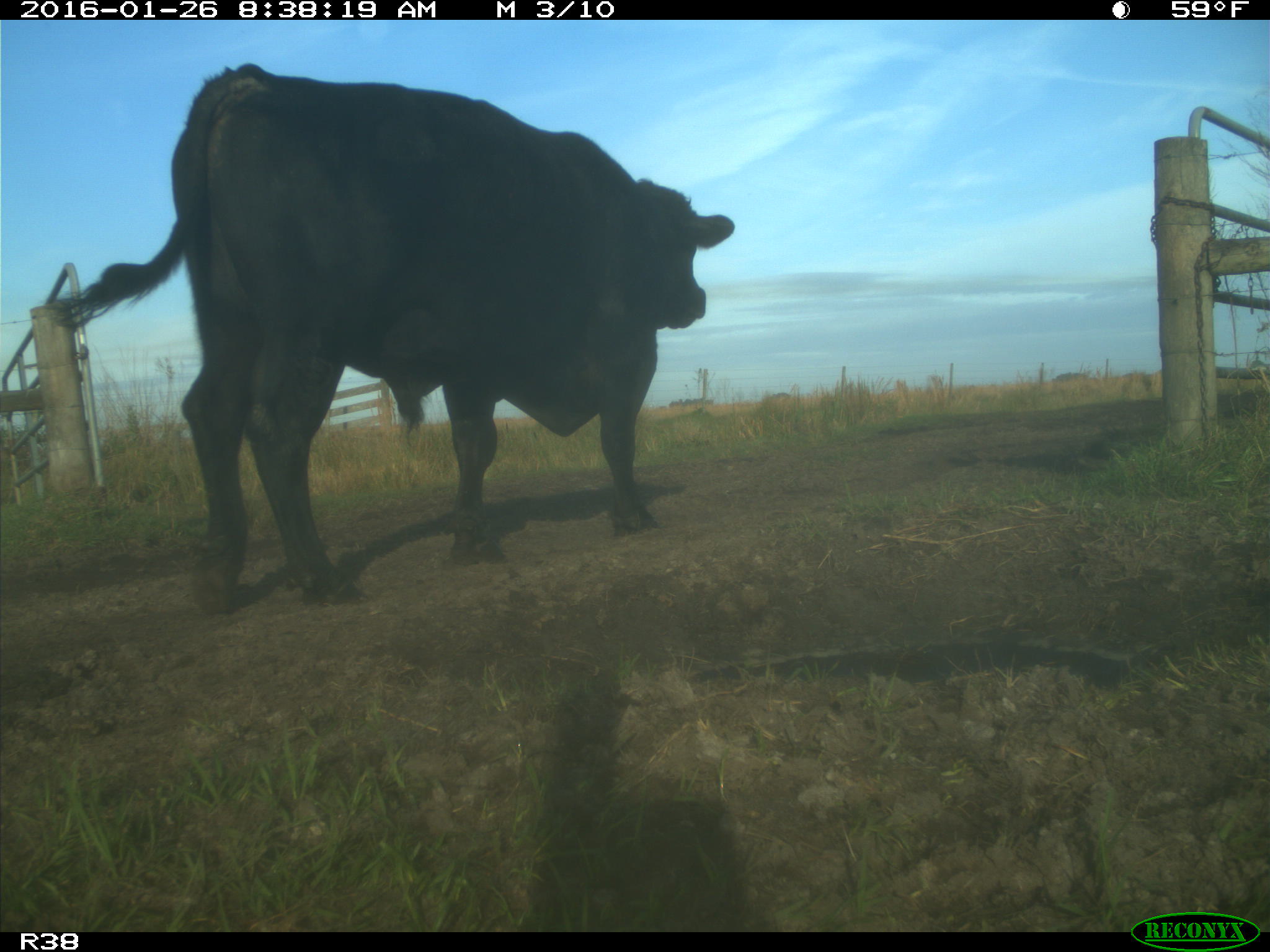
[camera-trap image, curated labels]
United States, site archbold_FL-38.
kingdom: Animalia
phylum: Chordata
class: Mammalia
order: Artiodactyla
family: Bovidae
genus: Bos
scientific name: Bos taurus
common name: domestic cow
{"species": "Bos taurus (domestic cow)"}